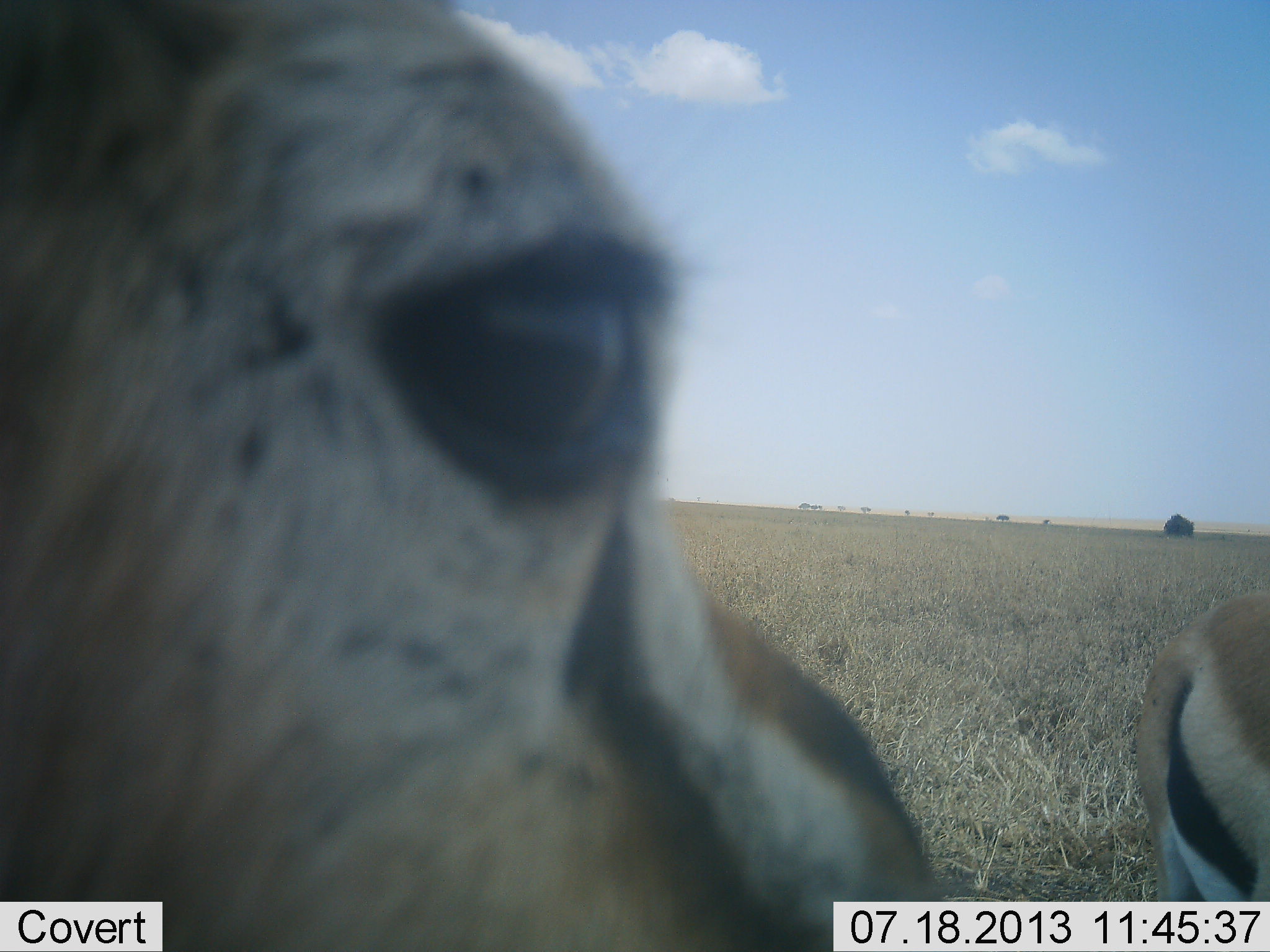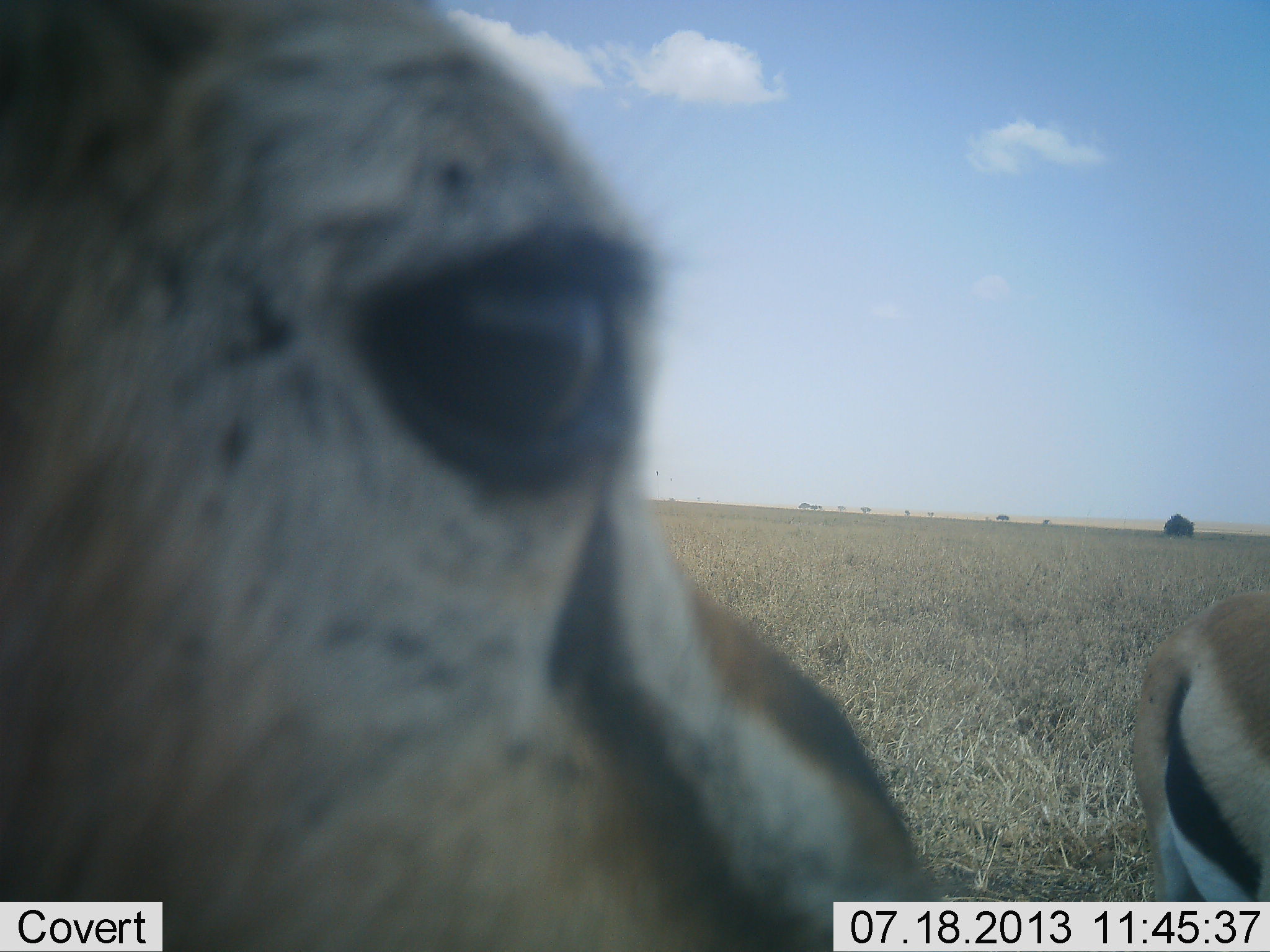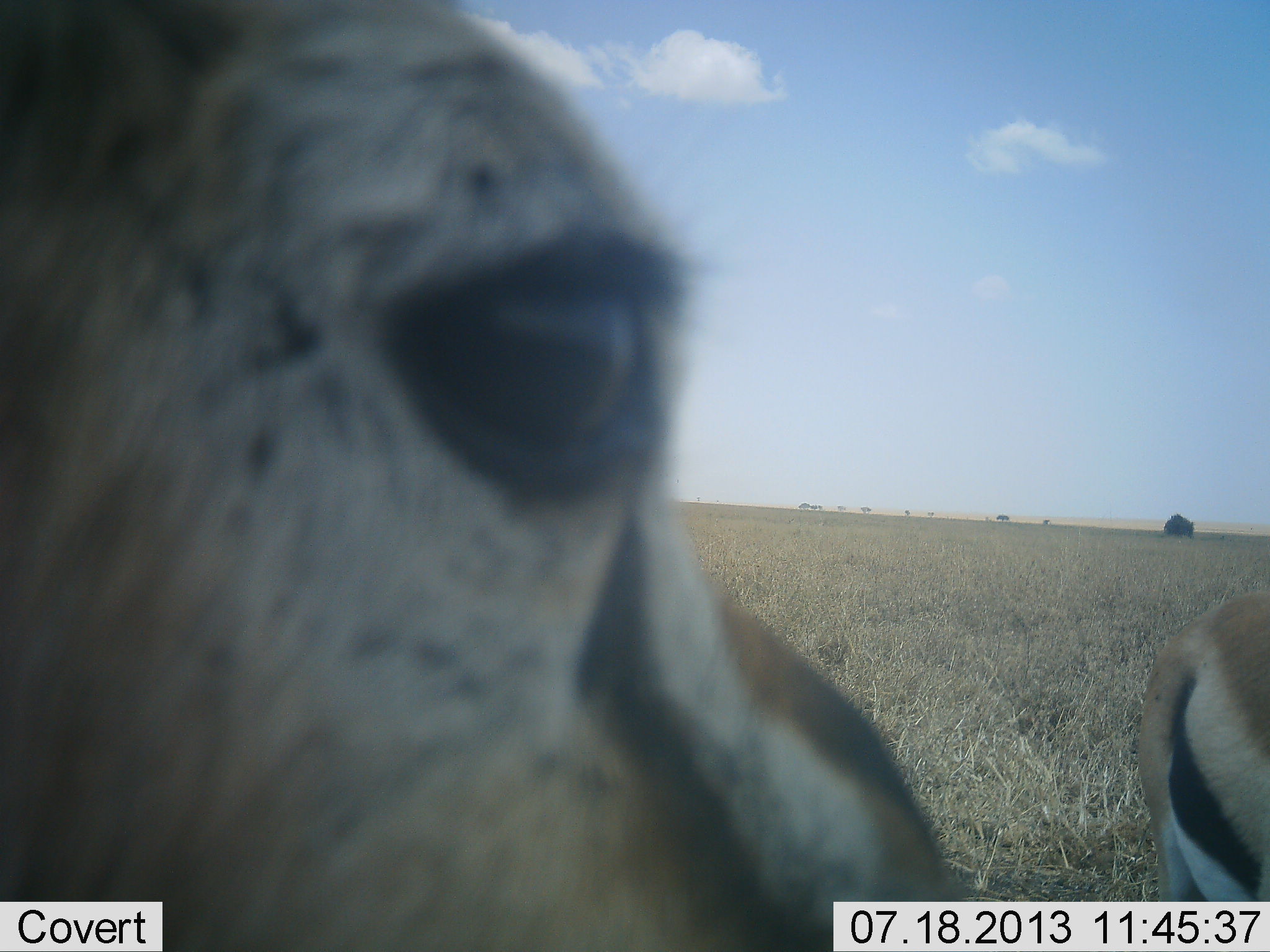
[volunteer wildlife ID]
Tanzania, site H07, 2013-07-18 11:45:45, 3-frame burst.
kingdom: Animalia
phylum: Chordata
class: Mammalia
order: Artiodactyla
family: Bovidae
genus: Eudorcas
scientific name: Eudorcas thomsonii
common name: thomson's gazelle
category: gazellethomsons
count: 2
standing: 89%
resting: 0%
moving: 7%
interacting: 14%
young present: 0%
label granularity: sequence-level